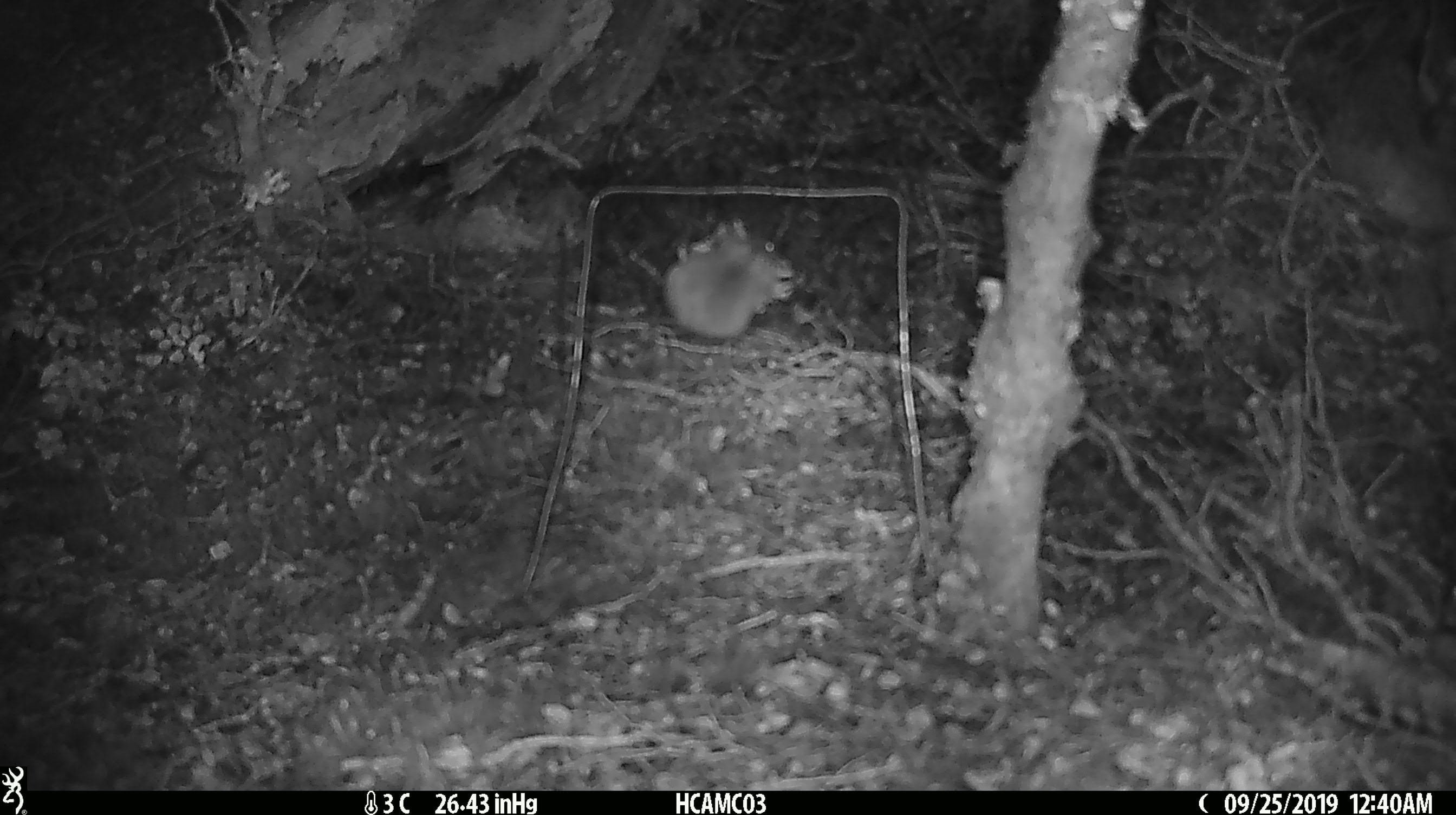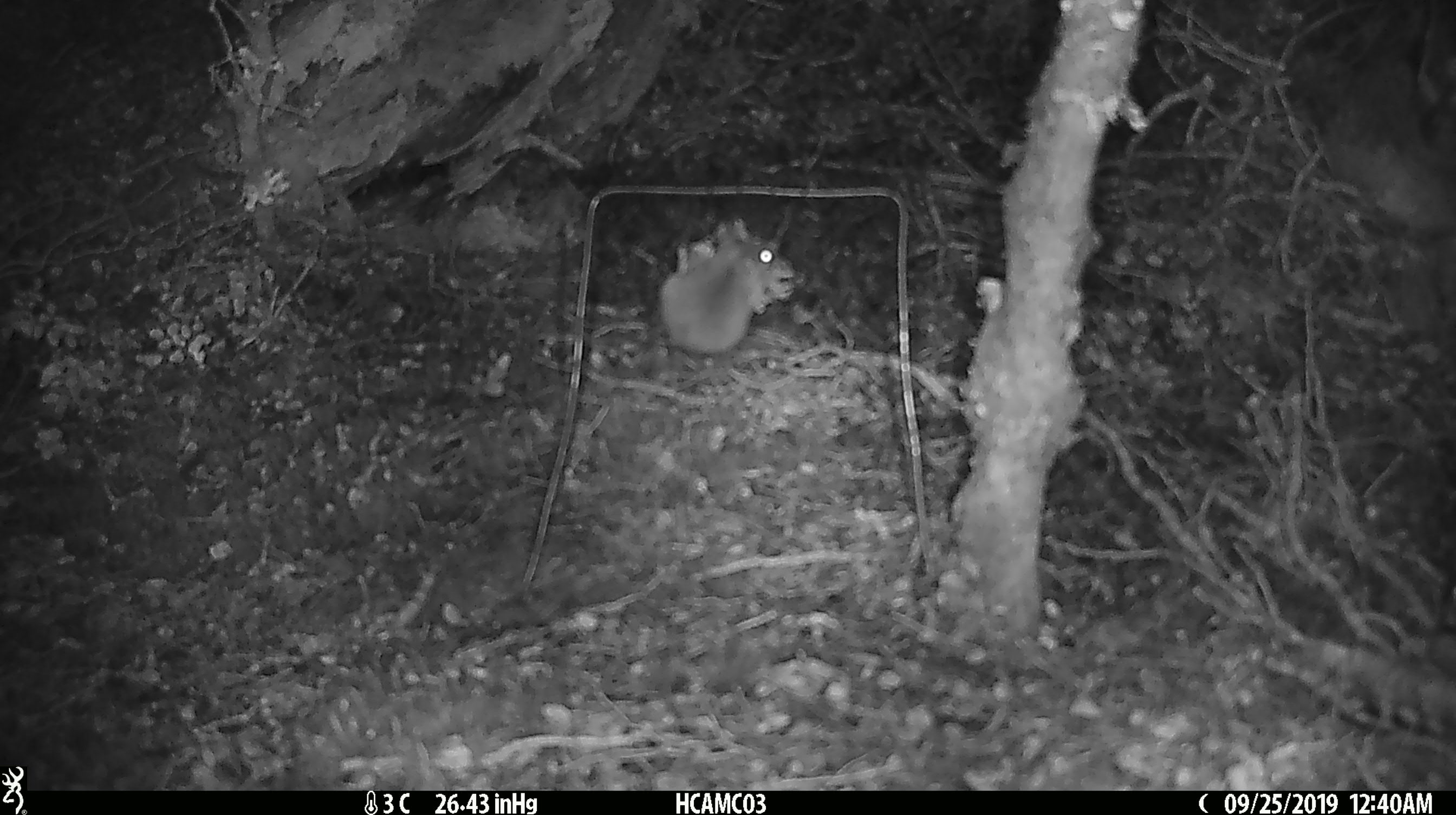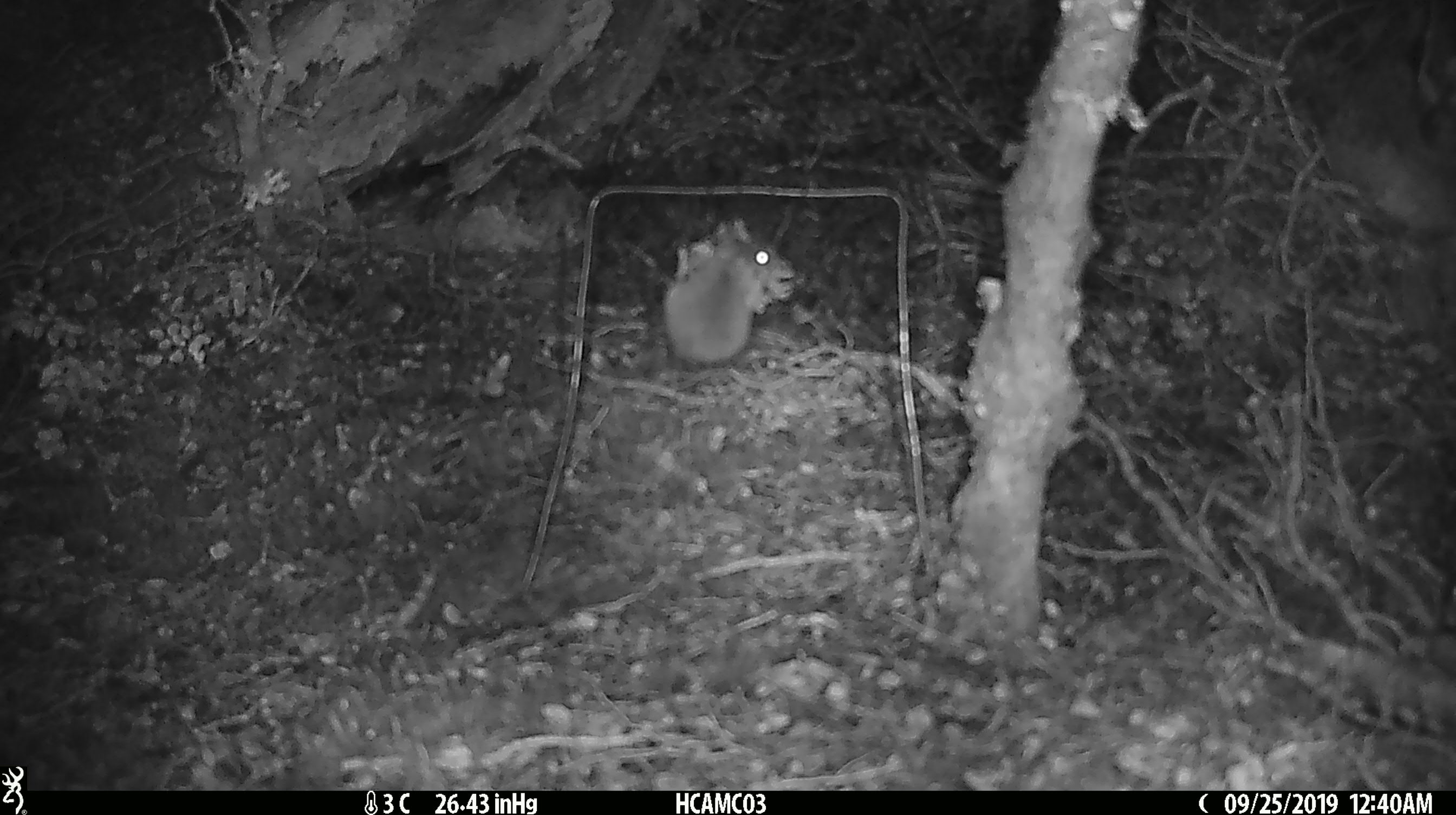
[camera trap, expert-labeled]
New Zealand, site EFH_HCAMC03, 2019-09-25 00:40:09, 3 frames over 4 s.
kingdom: Animalia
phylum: Chordata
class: Mammalia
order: Rodentia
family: Muridae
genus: Mus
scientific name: Mus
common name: mouse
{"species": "mouse (Mus)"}